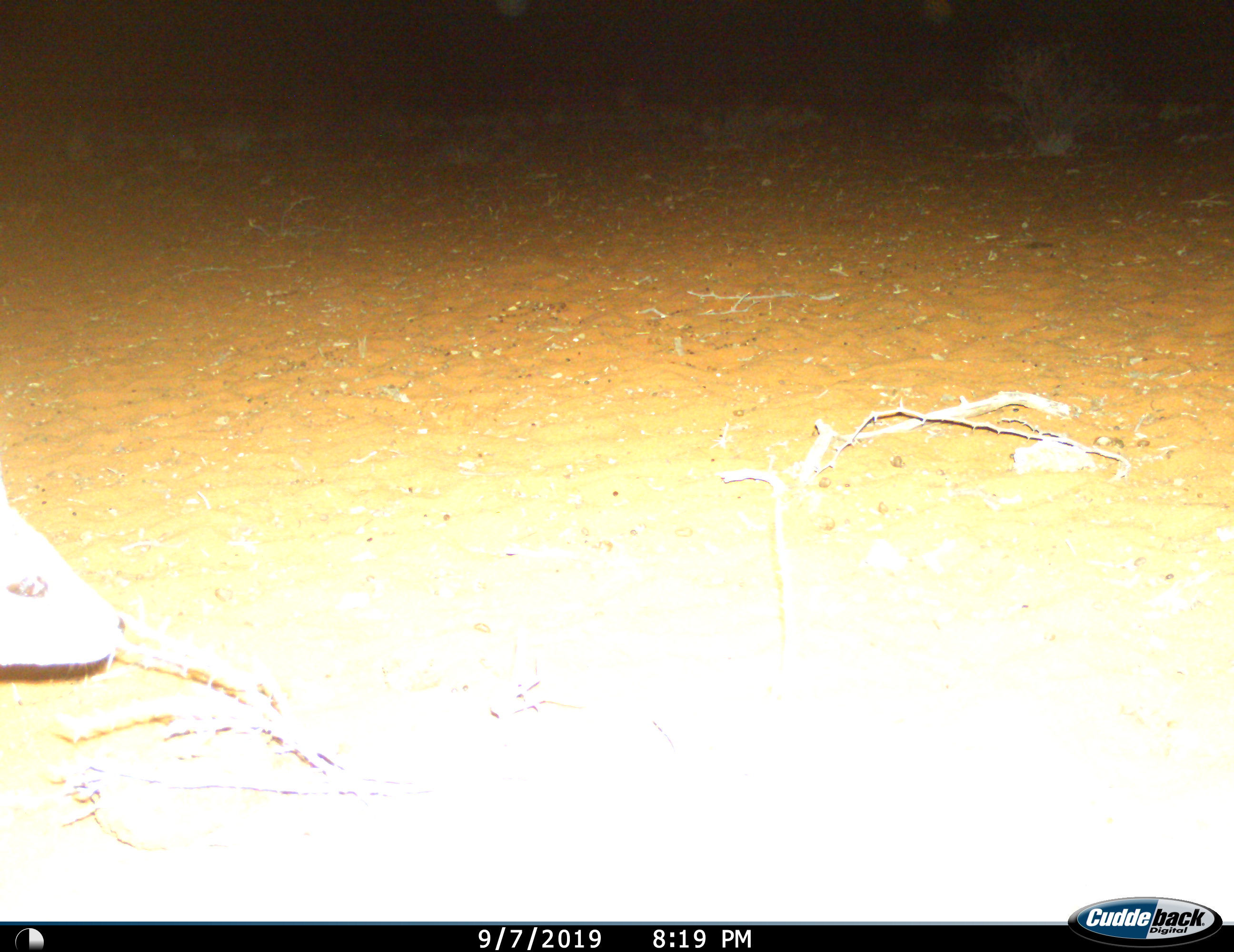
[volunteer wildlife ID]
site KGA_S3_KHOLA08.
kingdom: Animalia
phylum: Chordata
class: Mammalia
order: Artiodactyla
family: Bovidae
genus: Raphicerus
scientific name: Raphicerus campestris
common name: steenbok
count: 1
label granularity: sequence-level